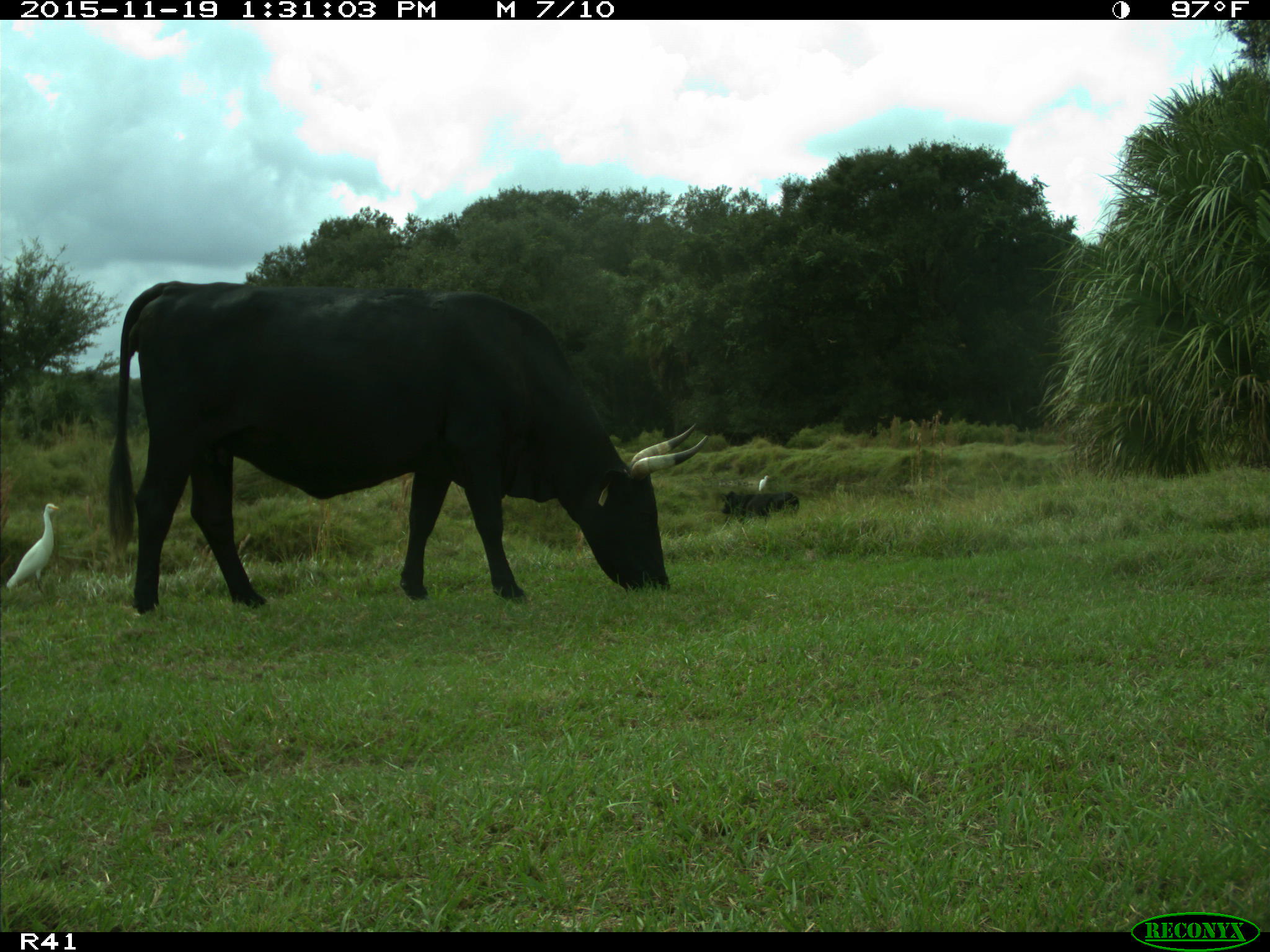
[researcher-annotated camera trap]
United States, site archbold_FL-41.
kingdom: Animalia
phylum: Chordata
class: Mammalia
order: Artiodactyla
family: Bovidae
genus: Bos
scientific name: Bos taurus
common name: domestic cow